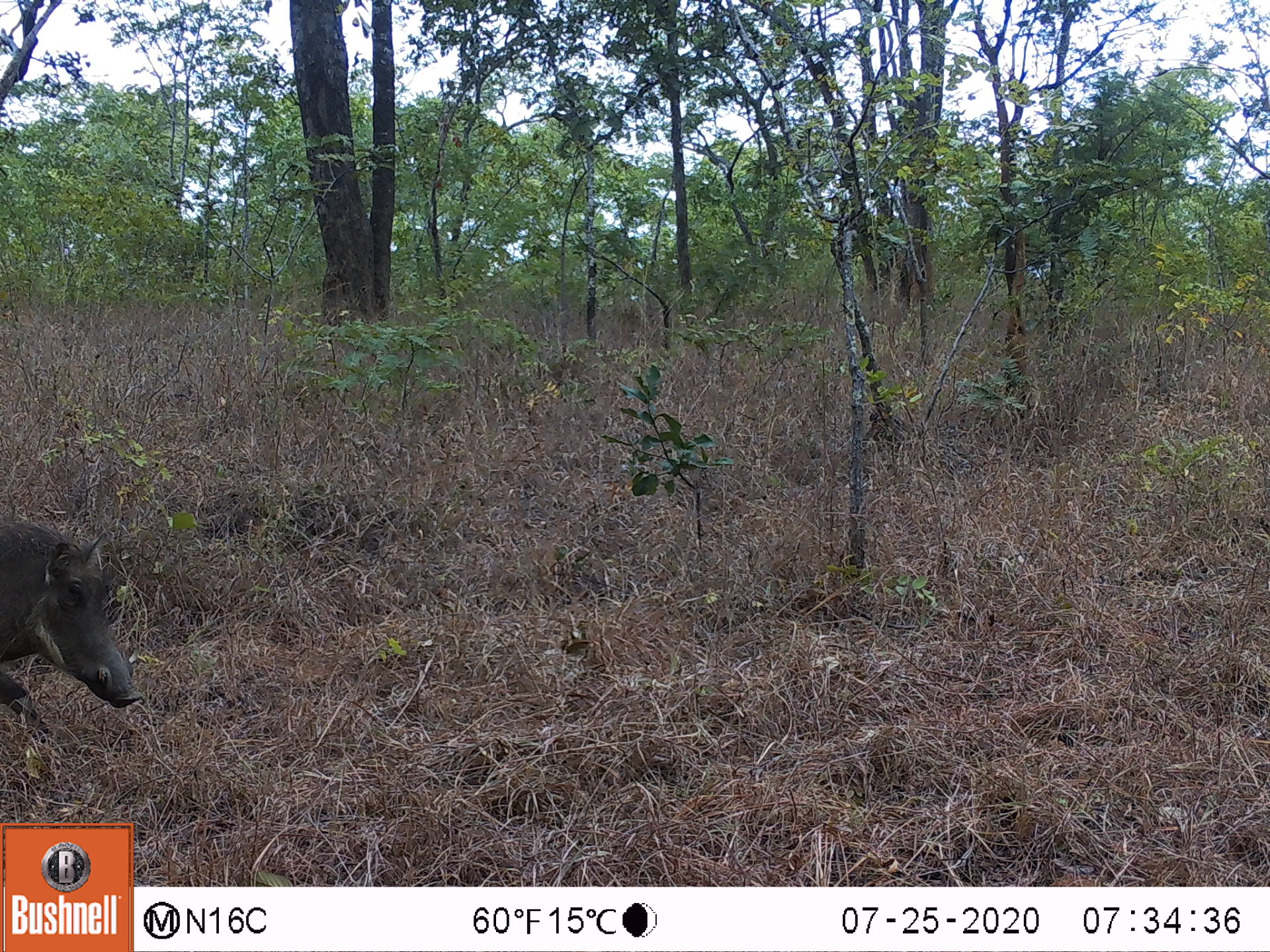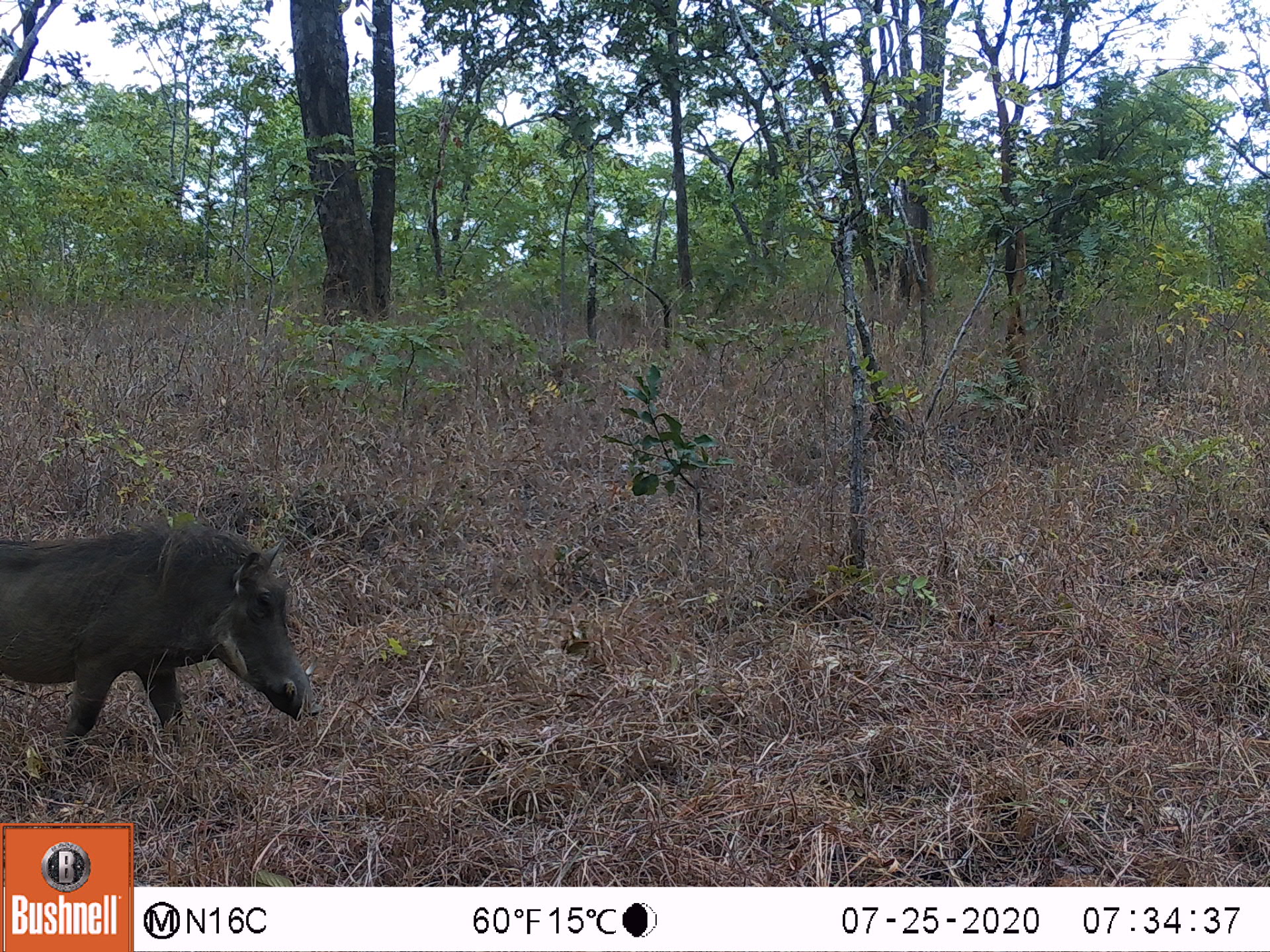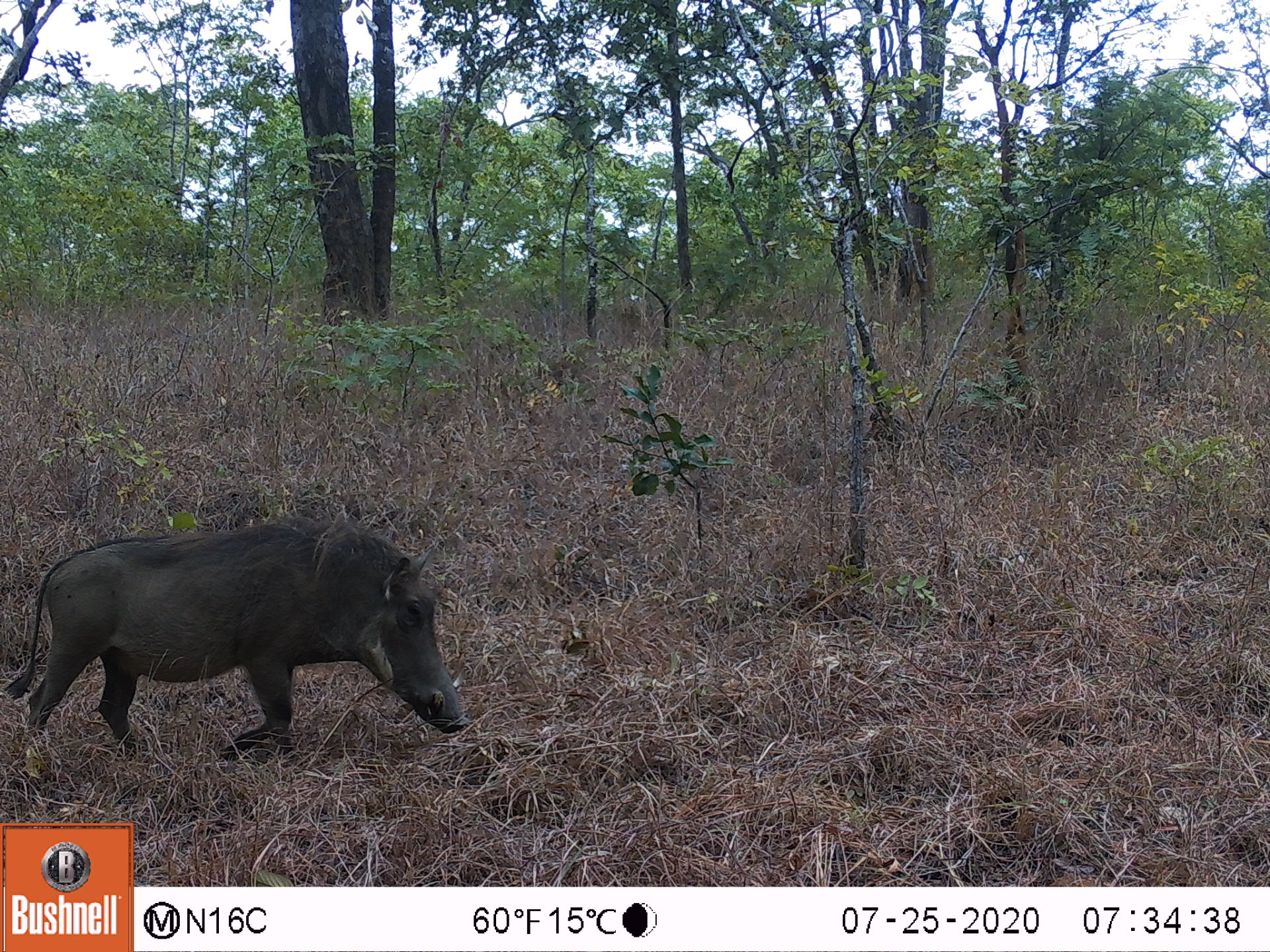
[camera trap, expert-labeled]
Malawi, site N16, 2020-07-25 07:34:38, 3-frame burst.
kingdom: Animalia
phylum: Chordata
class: Mammalia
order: Artiodactyla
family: Suidae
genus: Phacochoerus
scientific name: Phacochoerus africanus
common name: common warthog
Common warthog (Phacochoerus africanus), count 1.